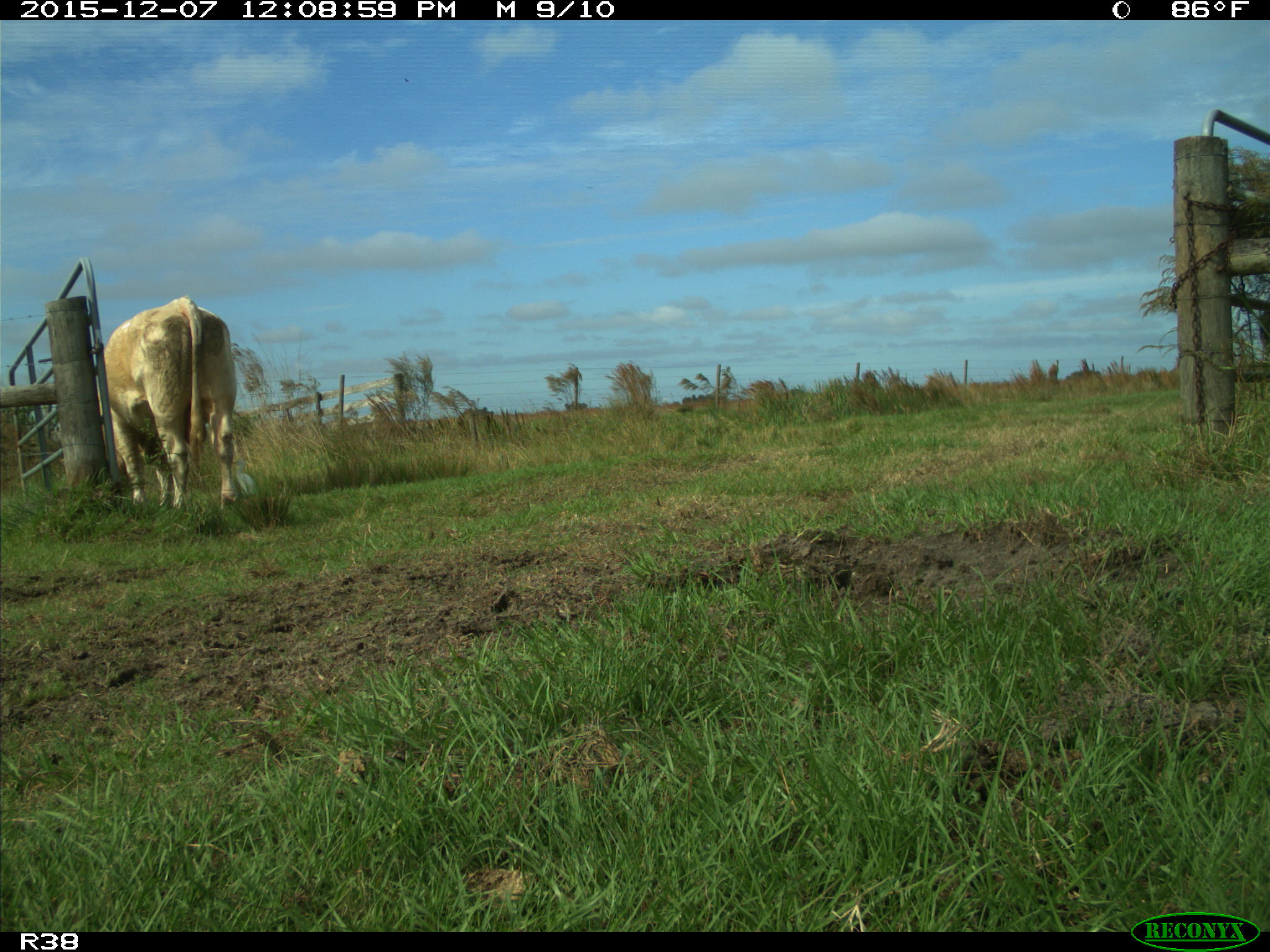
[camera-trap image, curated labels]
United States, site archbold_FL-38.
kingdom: Animalia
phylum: Chordata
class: Mammalia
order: Artiodactyla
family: Bovidae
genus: Bos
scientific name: Bos taurus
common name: domestic cow